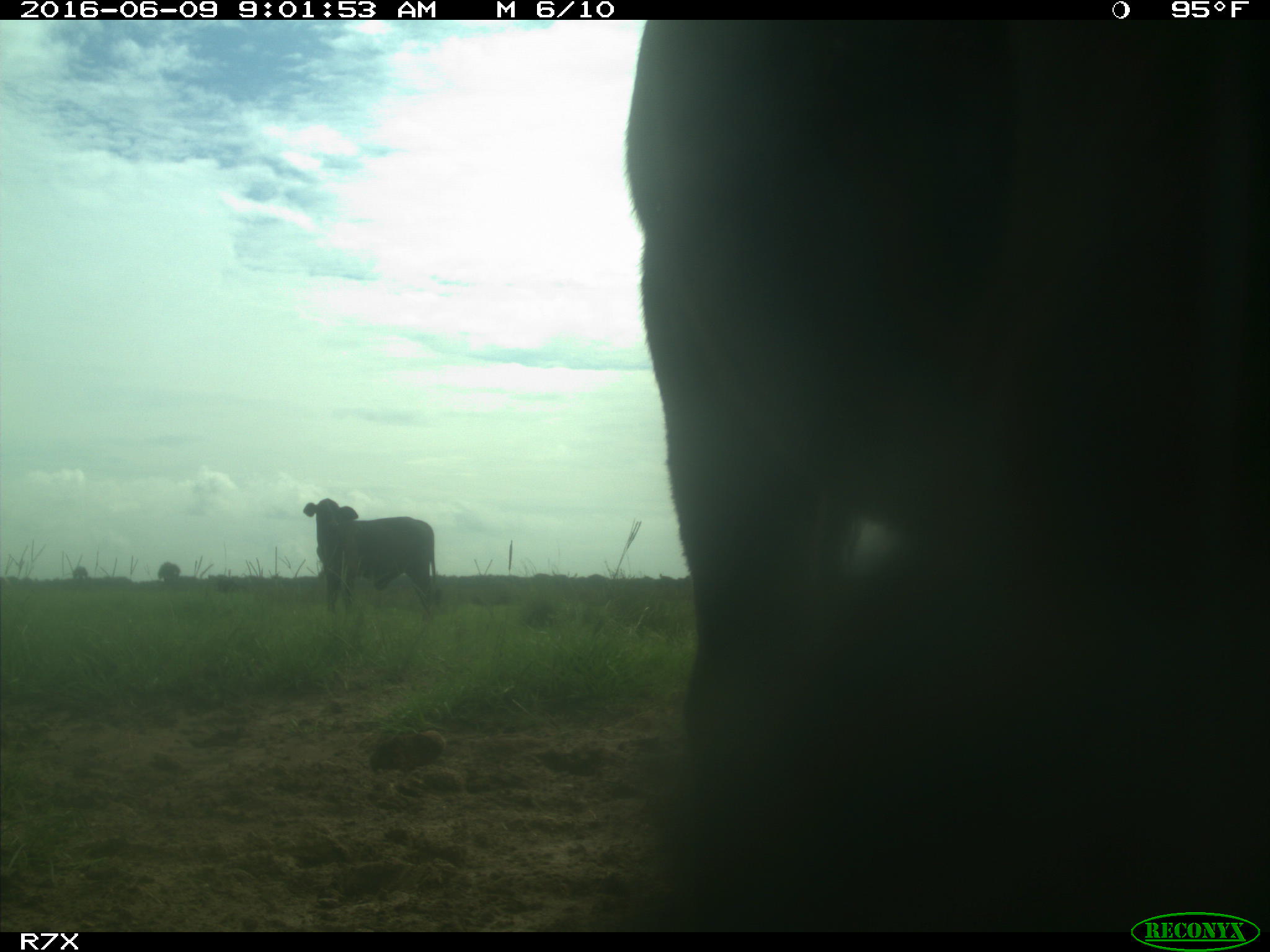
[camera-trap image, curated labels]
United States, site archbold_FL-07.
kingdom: Animalia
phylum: Chordata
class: Mammalia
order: Artiodactyla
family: Bovidae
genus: Bos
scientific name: Bos taurus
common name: domestic cow